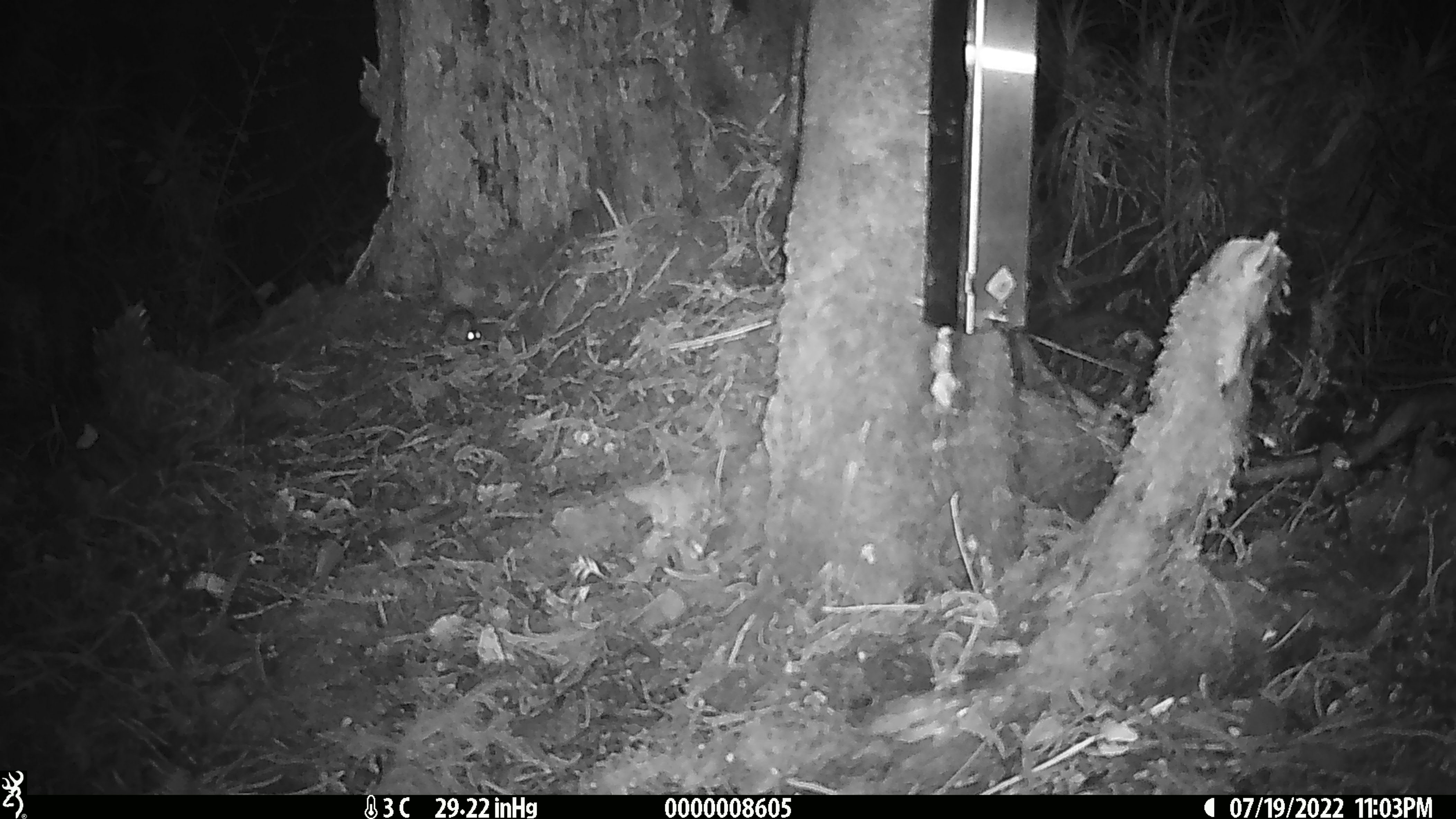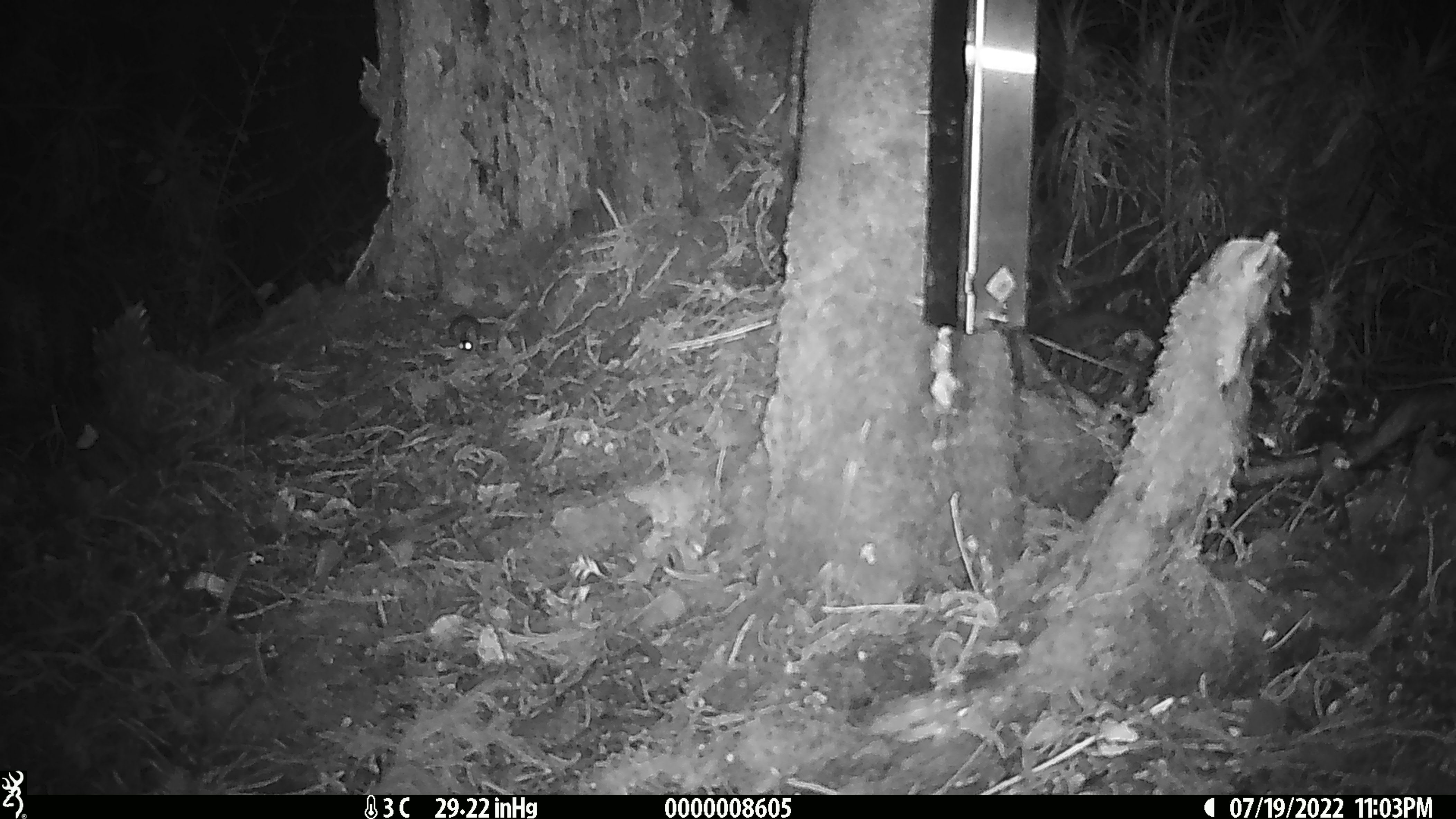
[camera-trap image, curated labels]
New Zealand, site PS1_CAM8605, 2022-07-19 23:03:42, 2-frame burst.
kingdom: Animalia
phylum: Chordata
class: Mammalia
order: Rodentia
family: Muridae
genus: Mus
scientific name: Mus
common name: mouse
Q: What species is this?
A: Mouse (Mus).